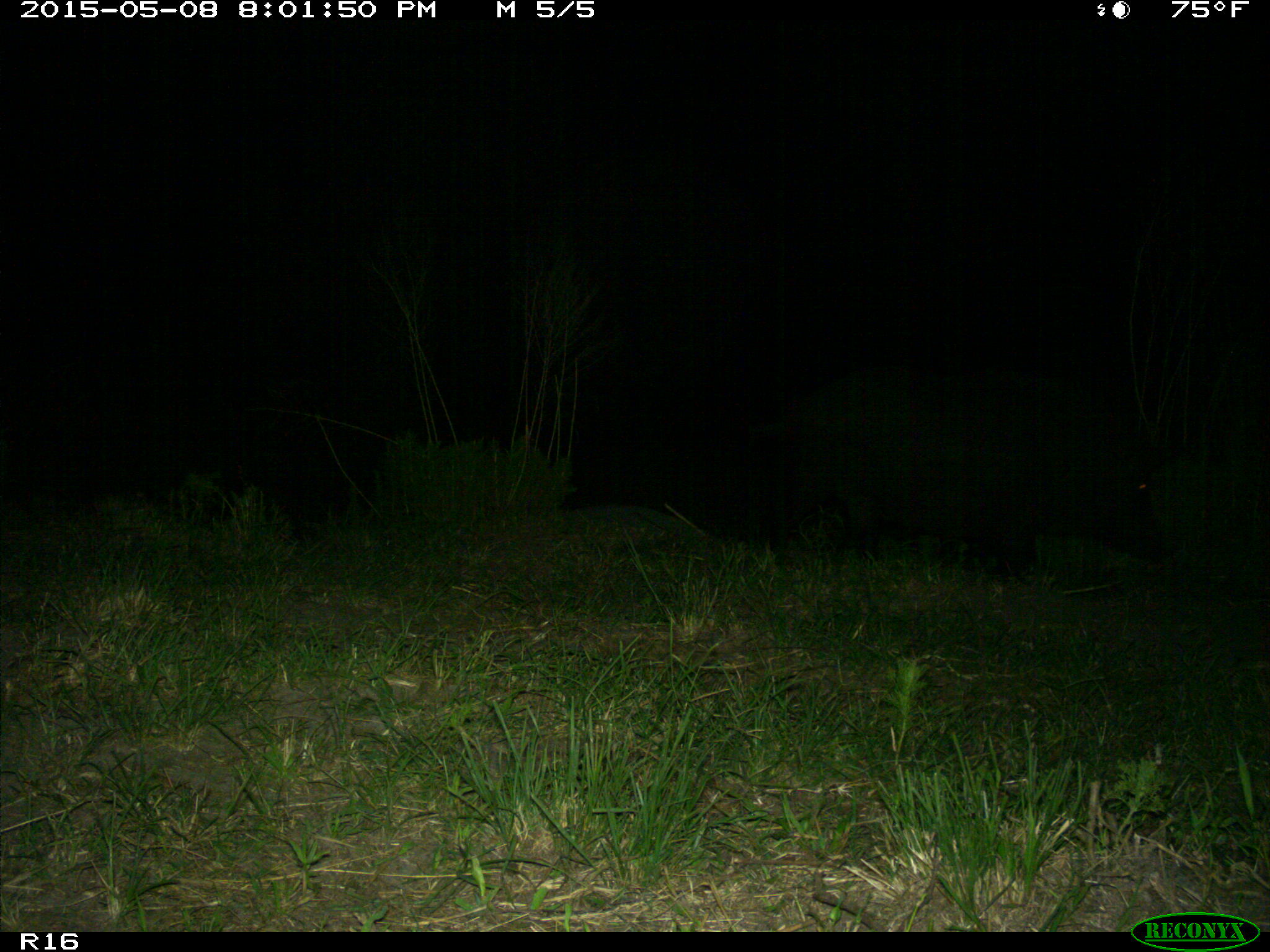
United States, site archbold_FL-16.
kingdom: Animalia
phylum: Chordata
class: Mammalia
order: Artiodactyla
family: Suidae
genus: Sus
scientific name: Sus scrofa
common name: wild boar